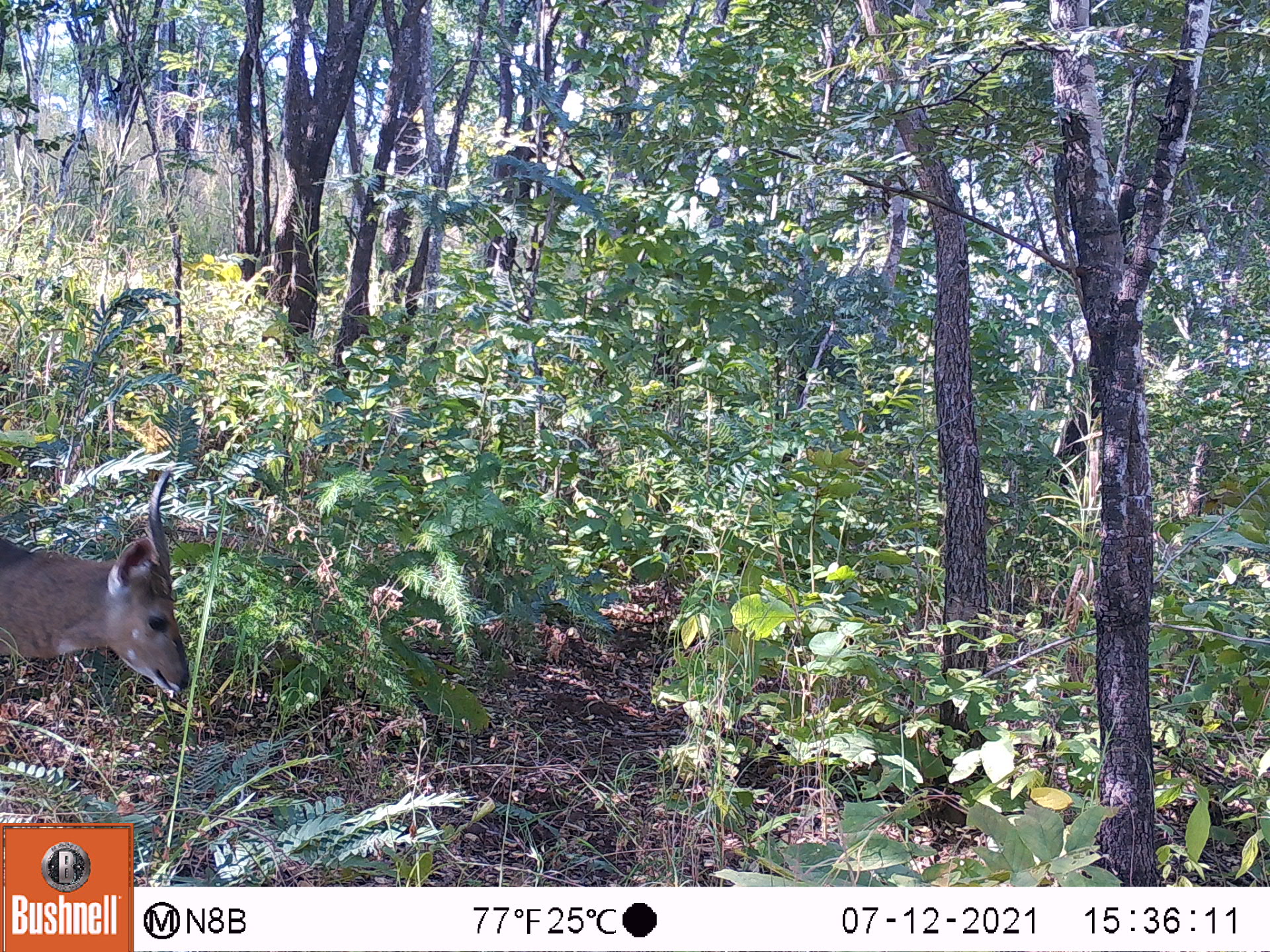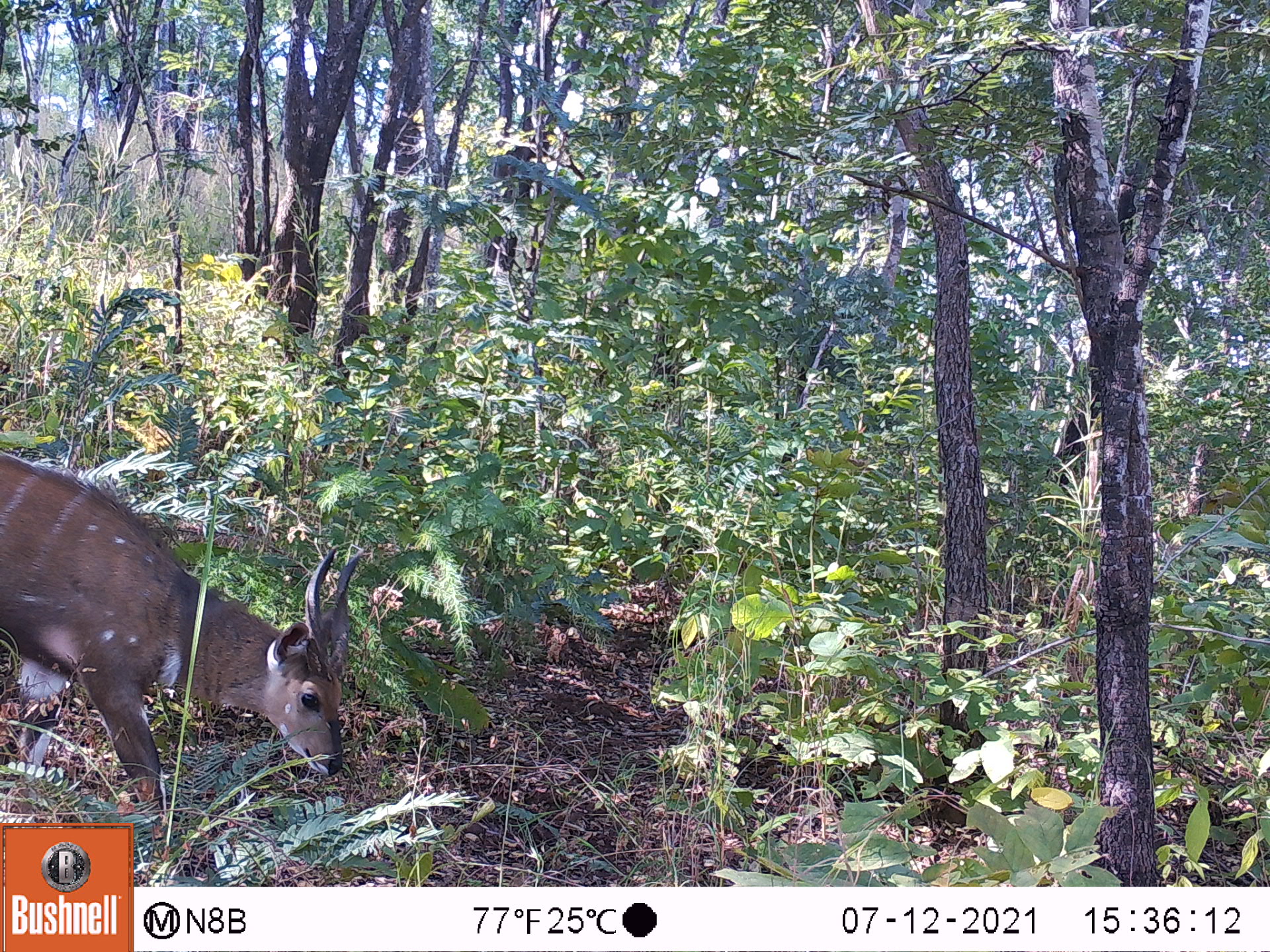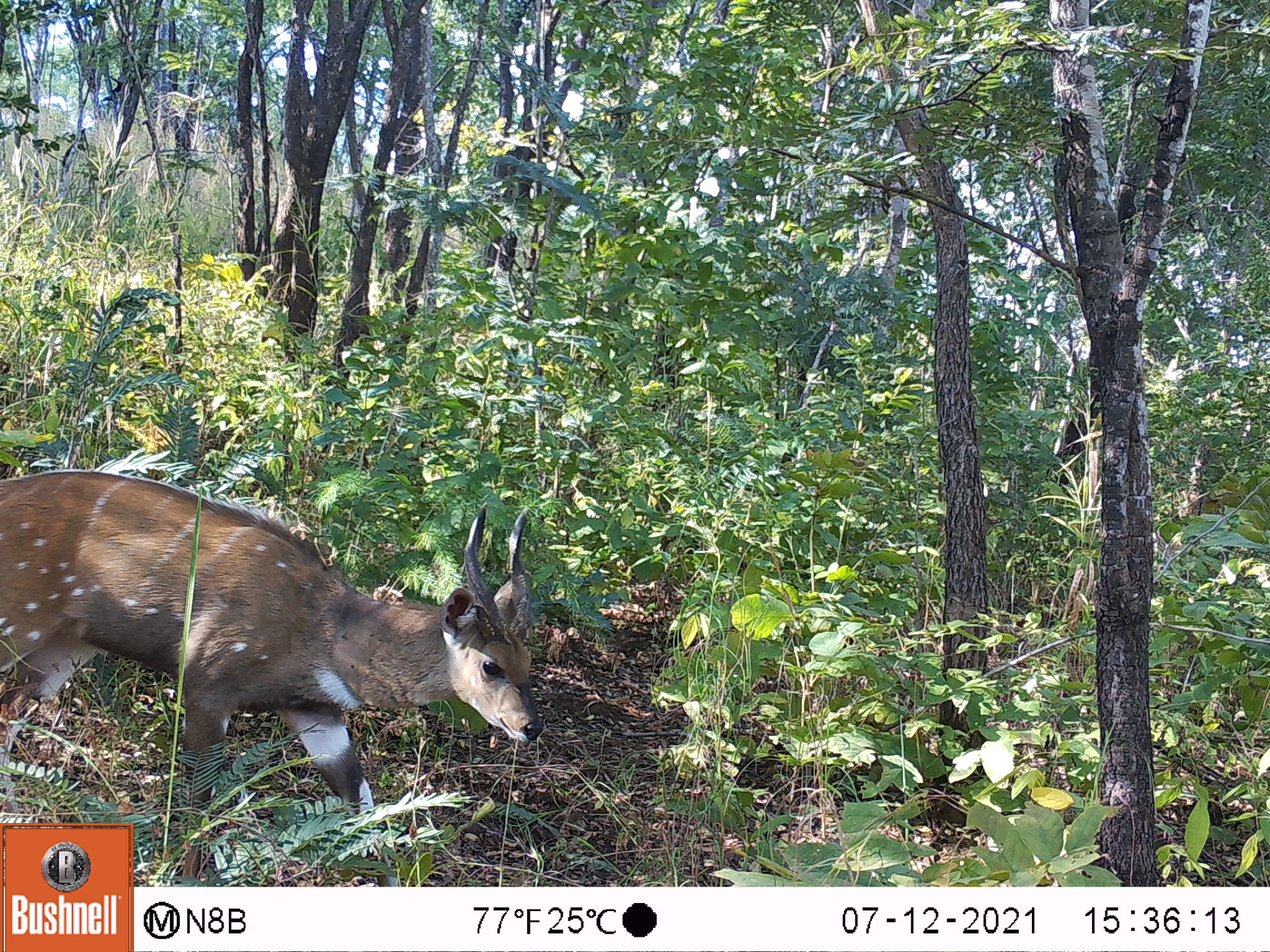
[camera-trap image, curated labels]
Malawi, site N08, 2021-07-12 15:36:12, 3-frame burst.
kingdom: Animalia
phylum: Chordata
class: Mammalia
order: Artiodactyla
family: Bovidae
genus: Tragelaphus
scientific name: Tragelaphus sylvaticus sylvaticus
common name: cape bushbuck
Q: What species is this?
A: Cape bushbuck (Tragelaphus sylvaticus sylvaticus).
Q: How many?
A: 1.